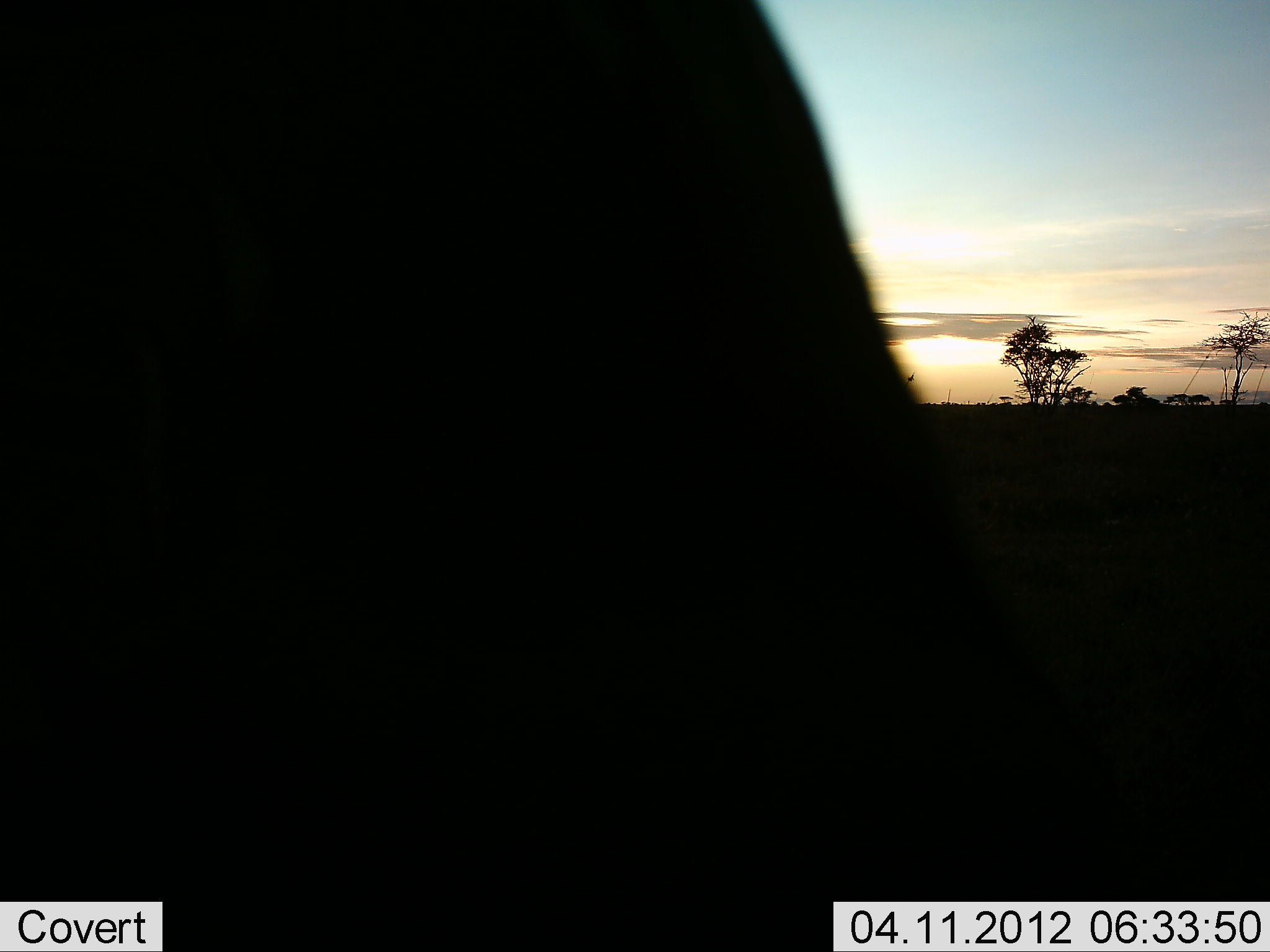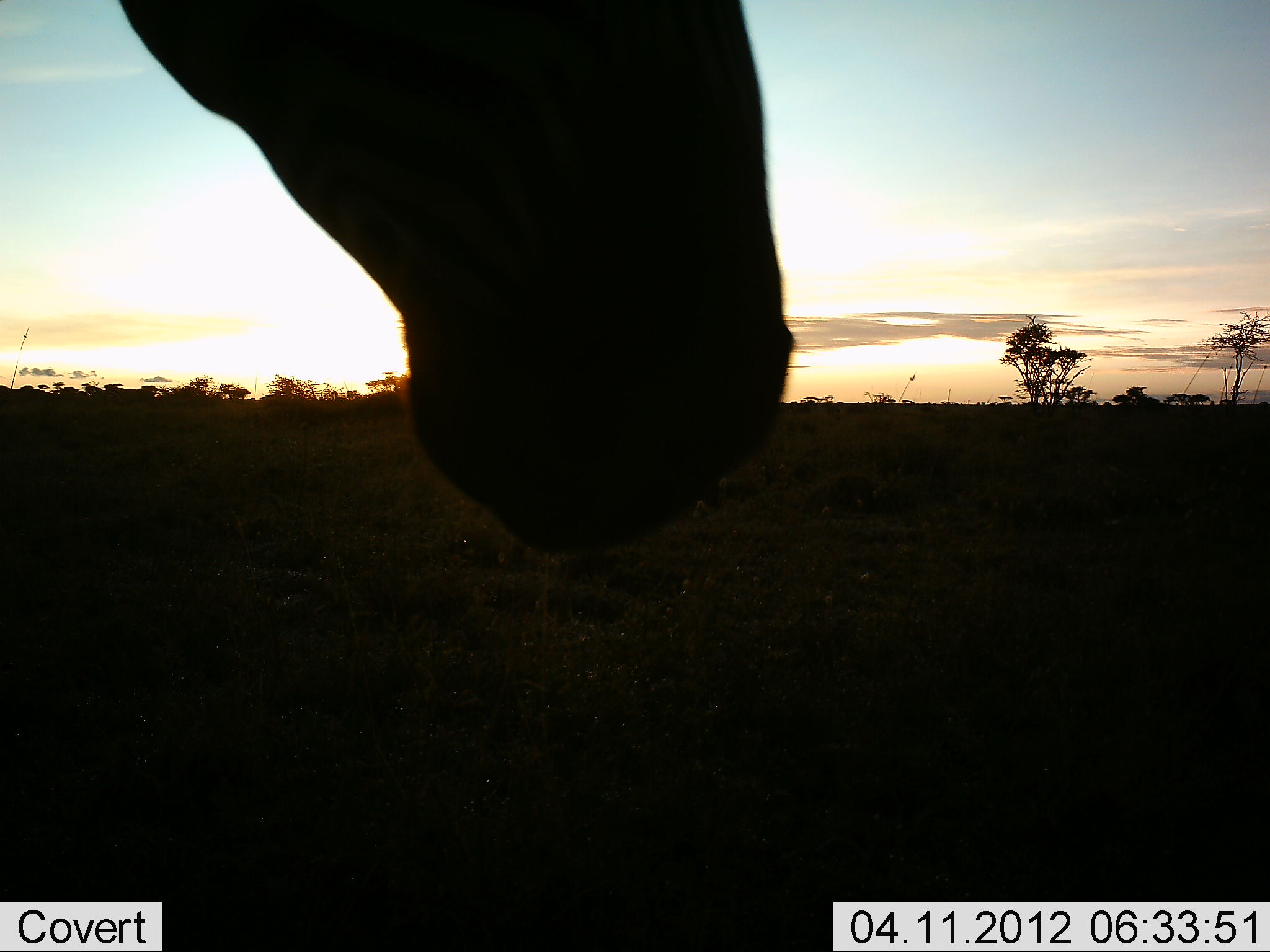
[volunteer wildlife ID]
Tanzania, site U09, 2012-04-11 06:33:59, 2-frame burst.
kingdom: Animalia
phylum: Chordata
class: Mammalia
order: Perissodactyla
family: Equidae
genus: Equus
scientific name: Equus quagga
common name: plains zebra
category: zebra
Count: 1.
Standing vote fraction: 55%.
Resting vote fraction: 0%.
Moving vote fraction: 15%.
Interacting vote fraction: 10%.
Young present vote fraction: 0%.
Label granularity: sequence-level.